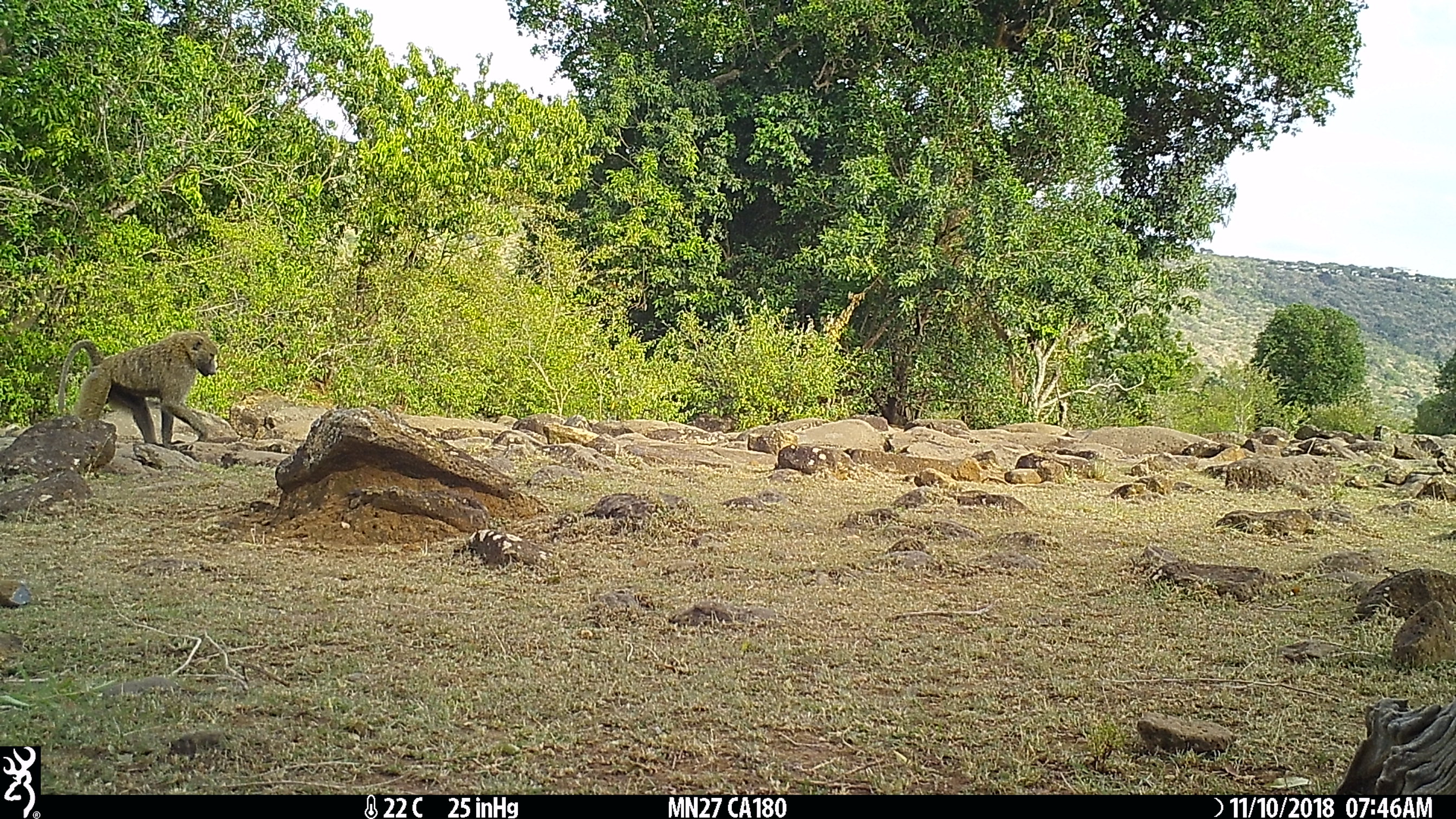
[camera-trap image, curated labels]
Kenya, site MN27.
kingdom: Animalia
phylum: Chordata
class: Mammalia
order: Primates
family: Cercopithecidae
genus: Papio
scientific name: Papio anubis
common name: olive baboon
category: baboon